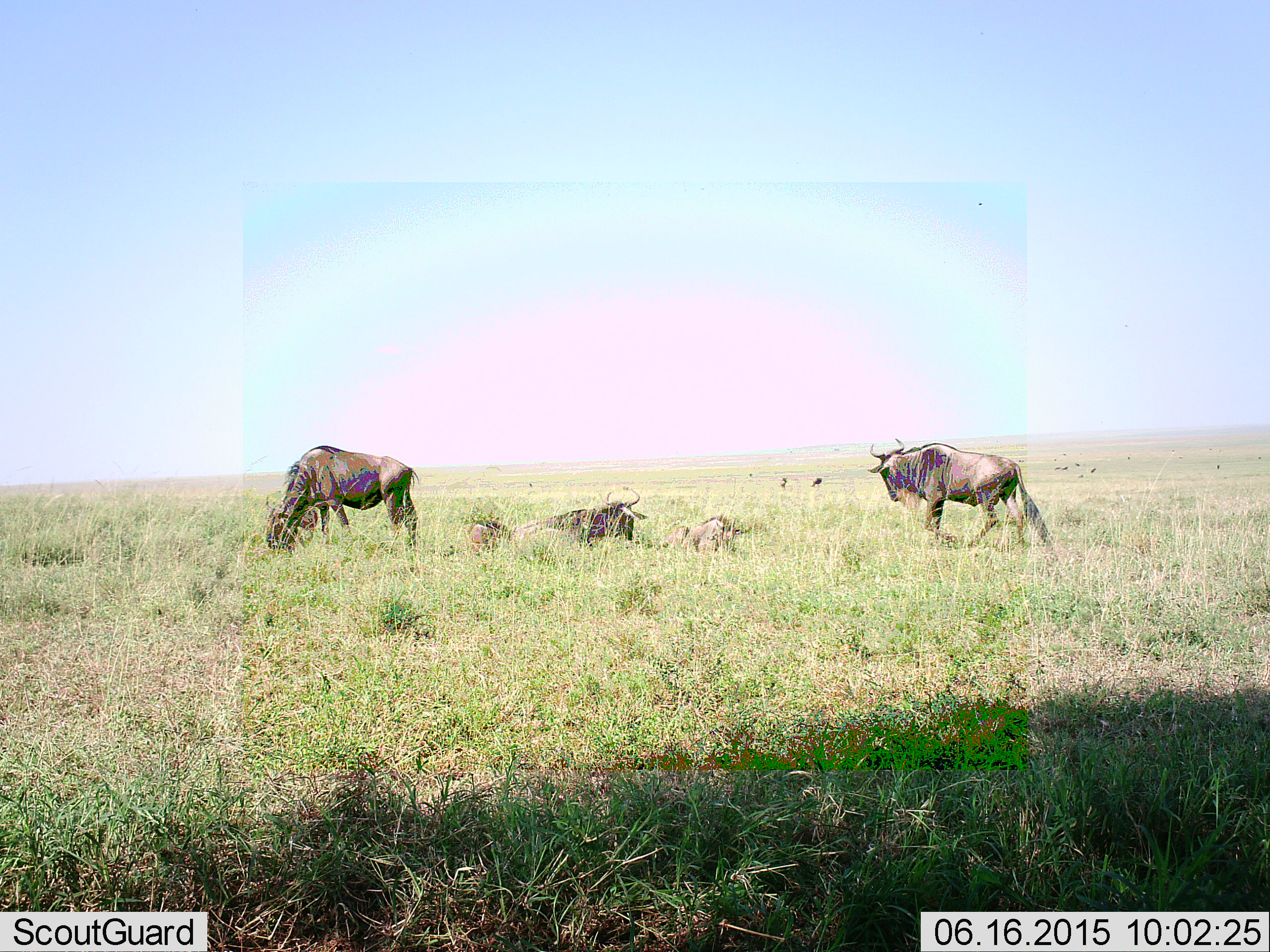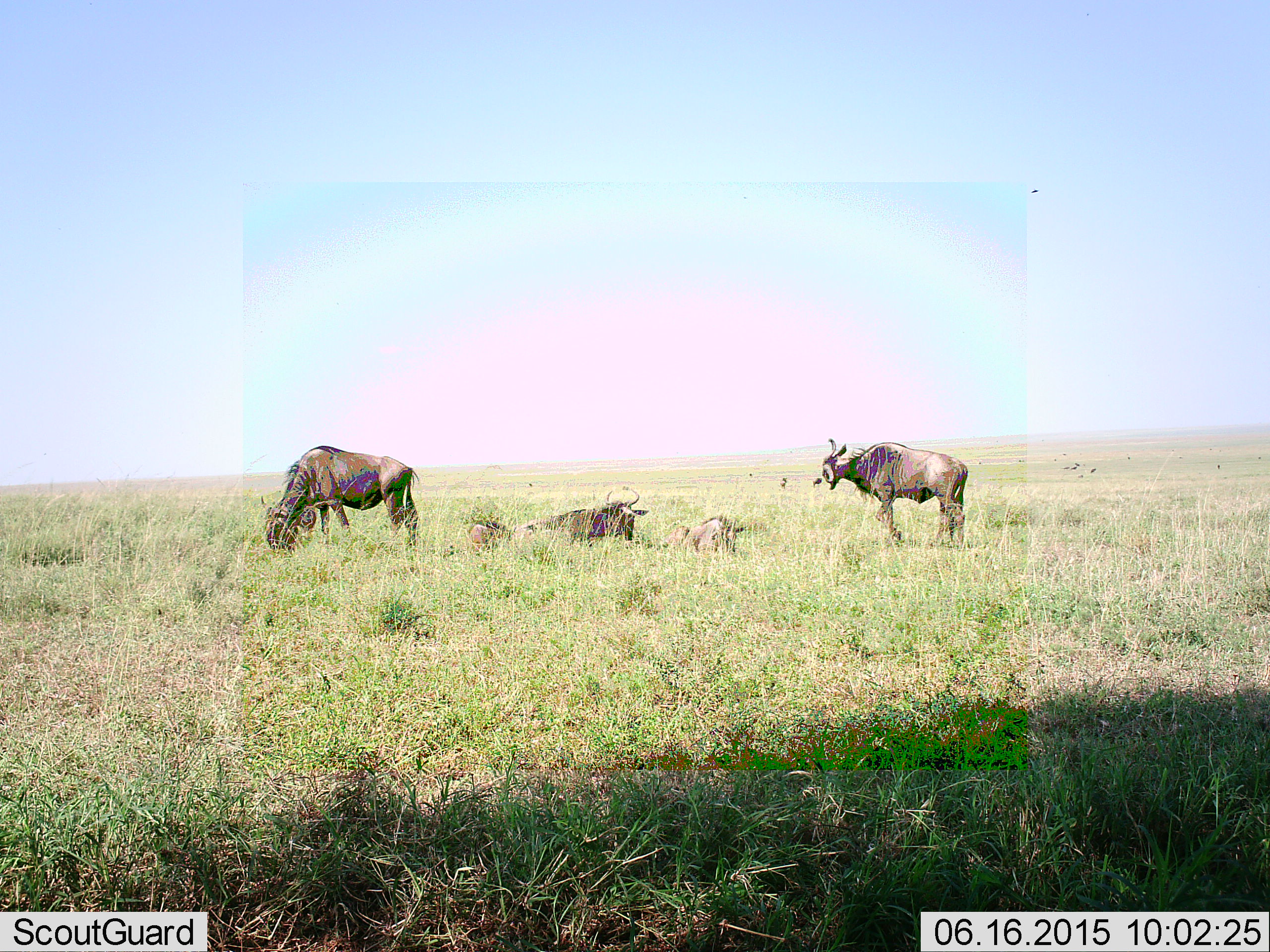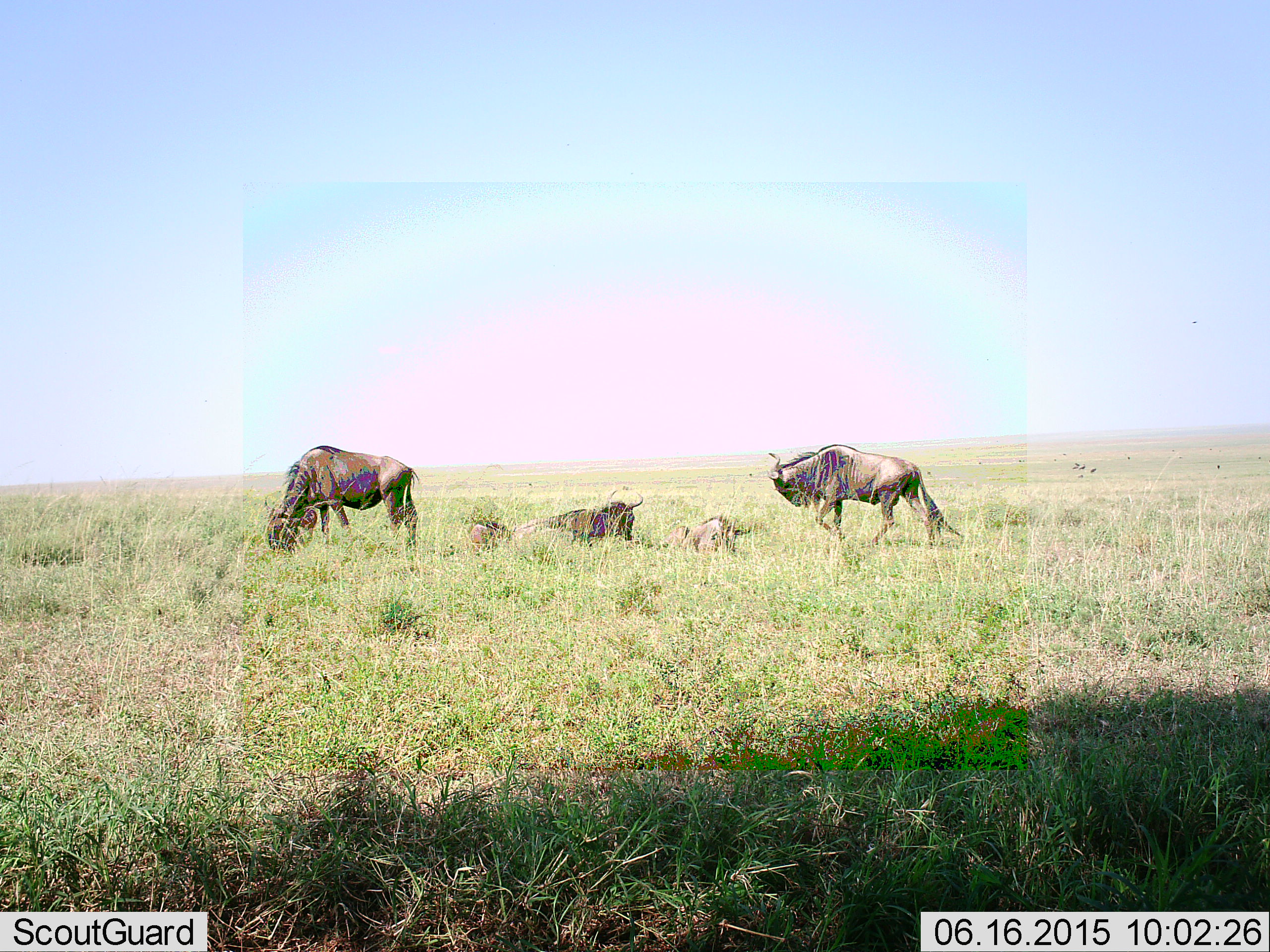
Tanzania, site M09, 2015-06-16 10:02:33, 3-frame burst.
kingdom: Animalia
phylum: Chordata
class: Mammalia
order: Artiodactyla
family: Bovidae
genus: Connochaetes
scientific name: Connochaetes taurinus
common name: blue wildebeest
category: wildebeest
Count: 5.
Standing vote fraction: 30%.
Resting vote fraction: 80%.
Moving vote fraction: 50%.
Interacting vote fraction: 0%.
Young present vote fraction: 20%.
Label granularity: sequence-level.